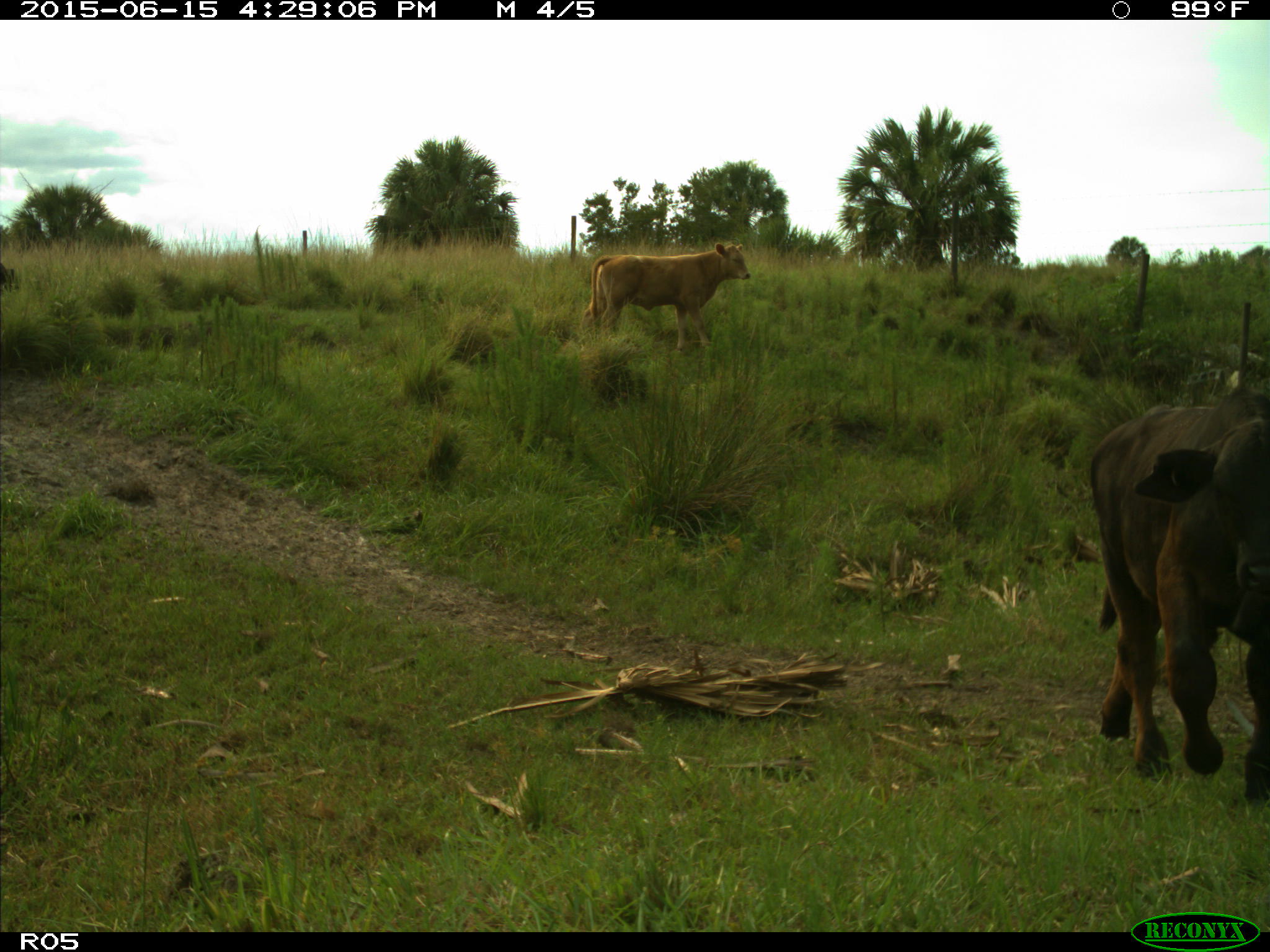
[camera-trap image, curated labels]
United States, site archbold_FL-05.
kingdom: Animalia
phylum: Chordata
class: Mammalia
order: Artiodactyla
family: Bovidae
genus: Bos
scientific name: Bos taurus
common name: domestic cow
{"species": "Bos taurus (domestic cow)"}